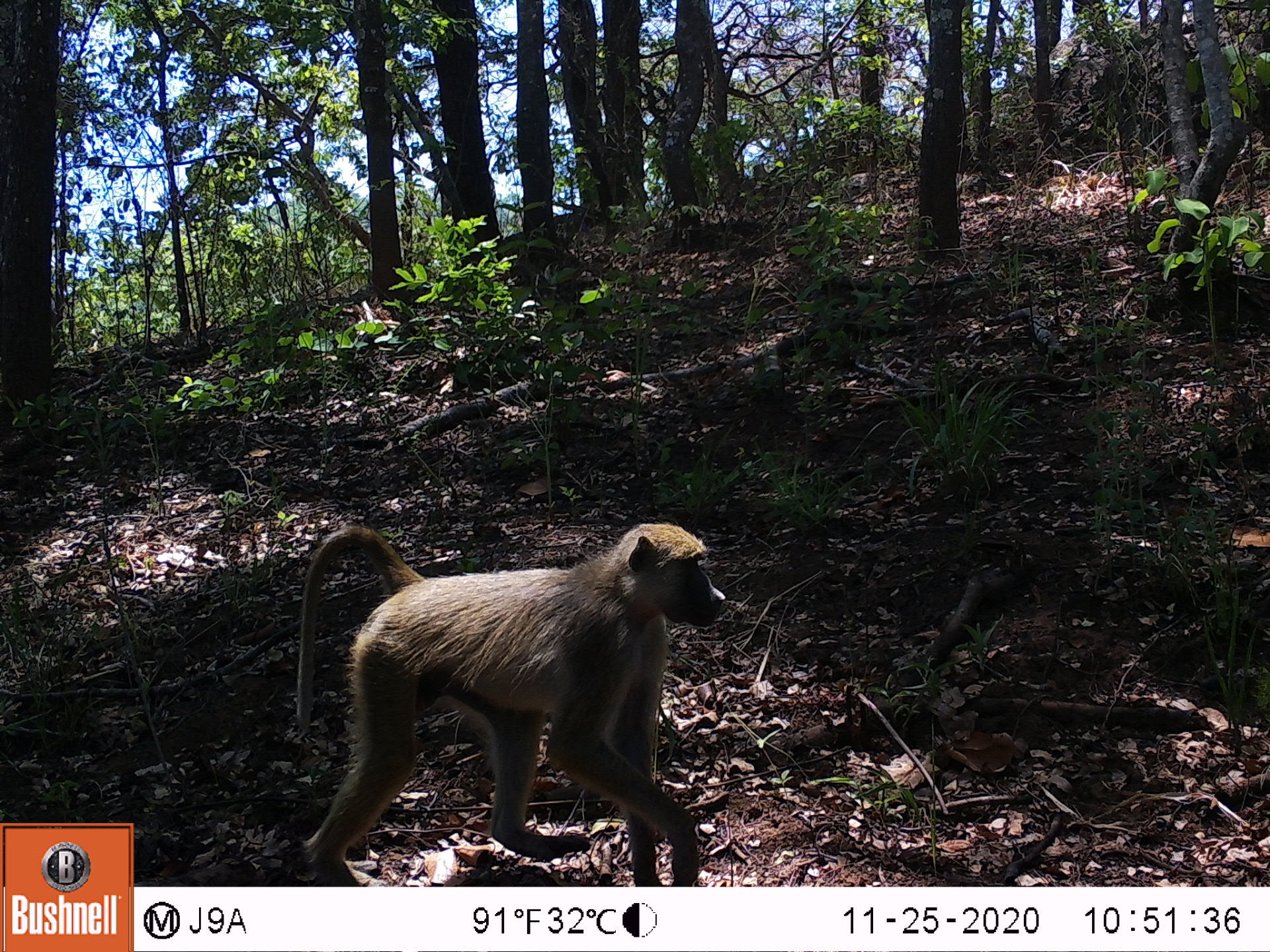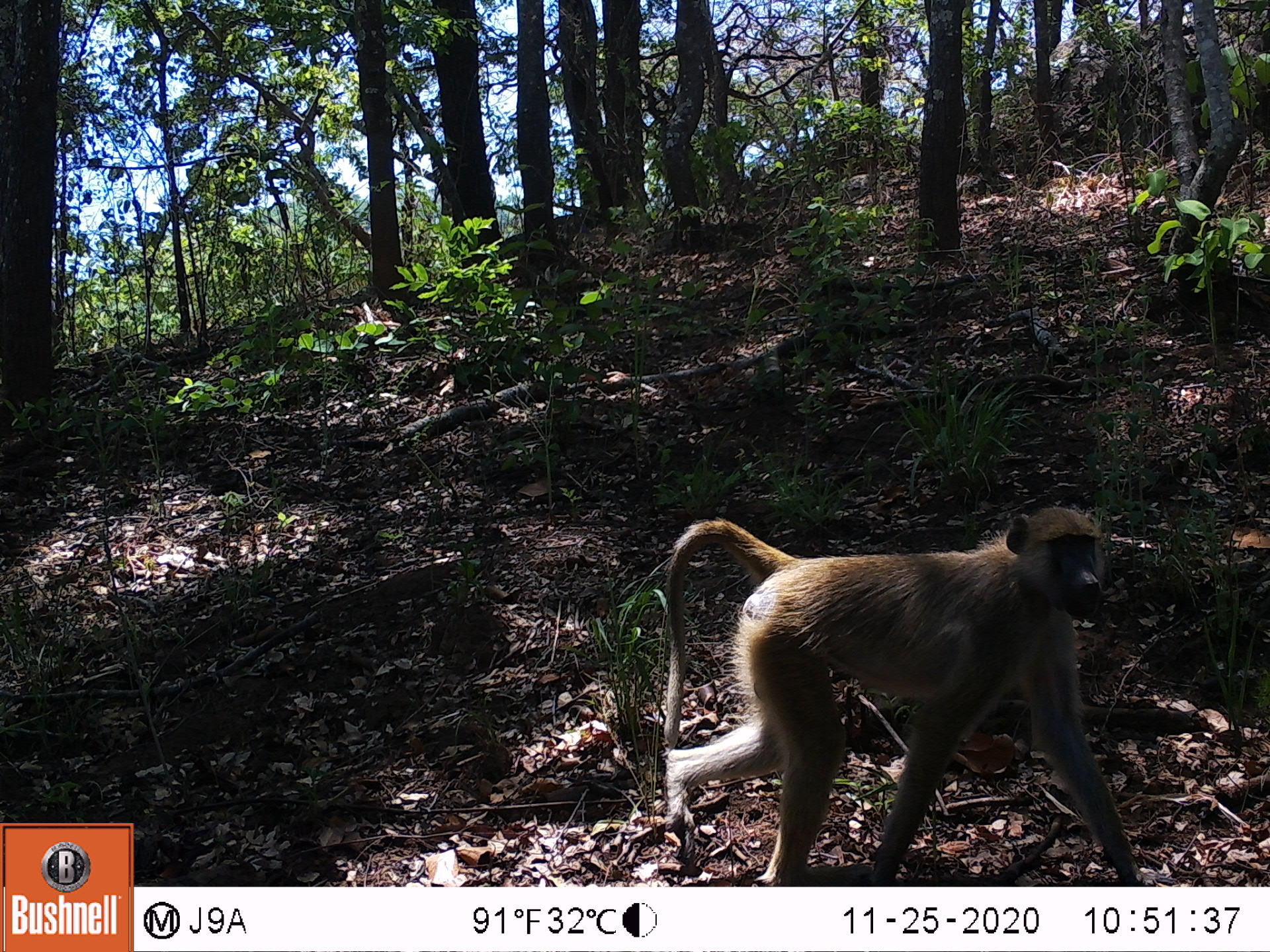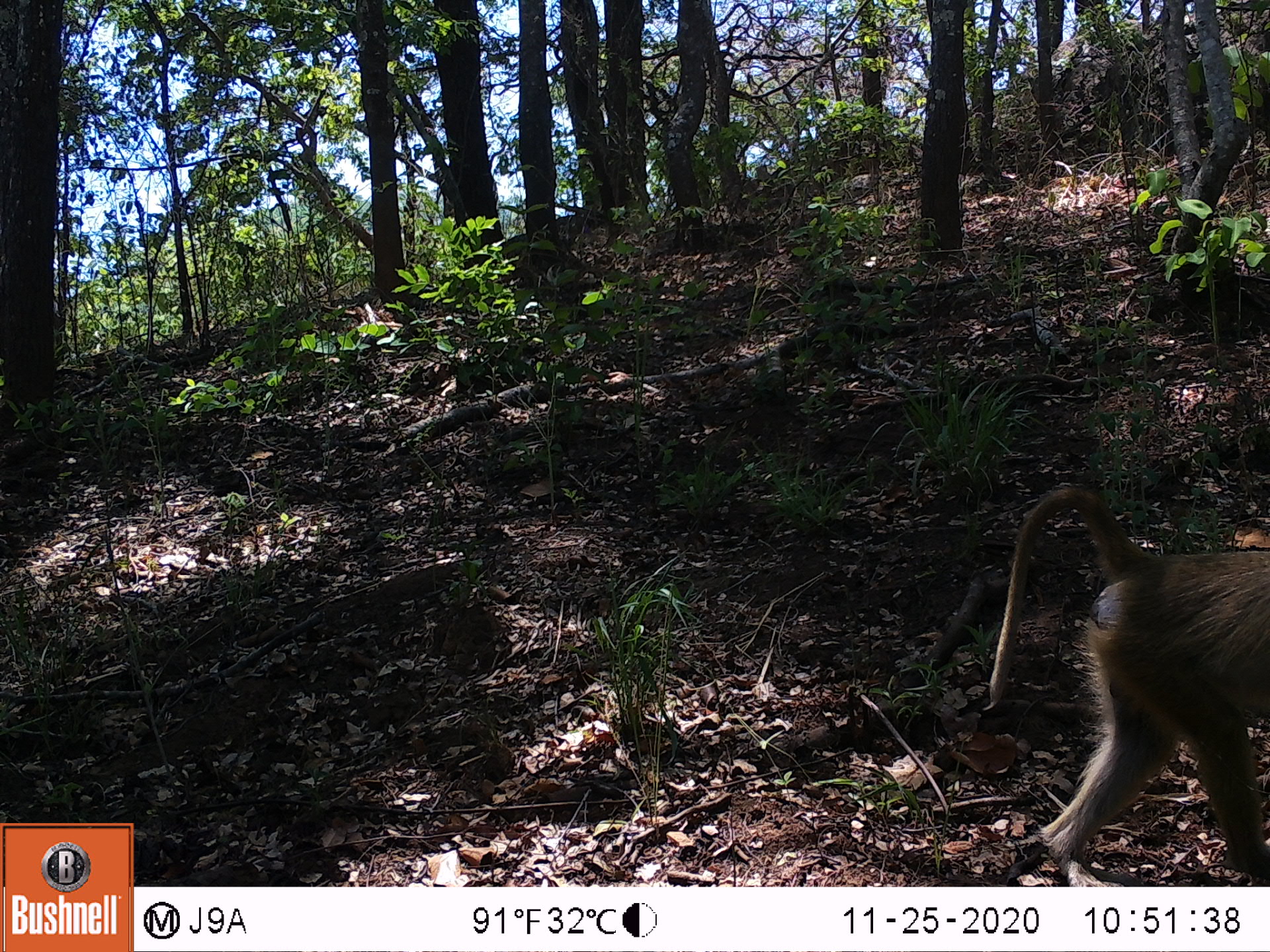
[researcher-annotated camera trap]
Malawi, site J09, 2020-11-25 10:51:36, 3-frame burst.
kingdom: Animalia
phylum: Chordata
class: Mammalia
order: Primates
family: Cercopithecidae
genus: Papio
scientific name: Papio cynocephalus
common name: yellow baboon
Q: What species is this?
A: Yellow baboon (Papio cynocephalus).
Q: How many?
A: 1.